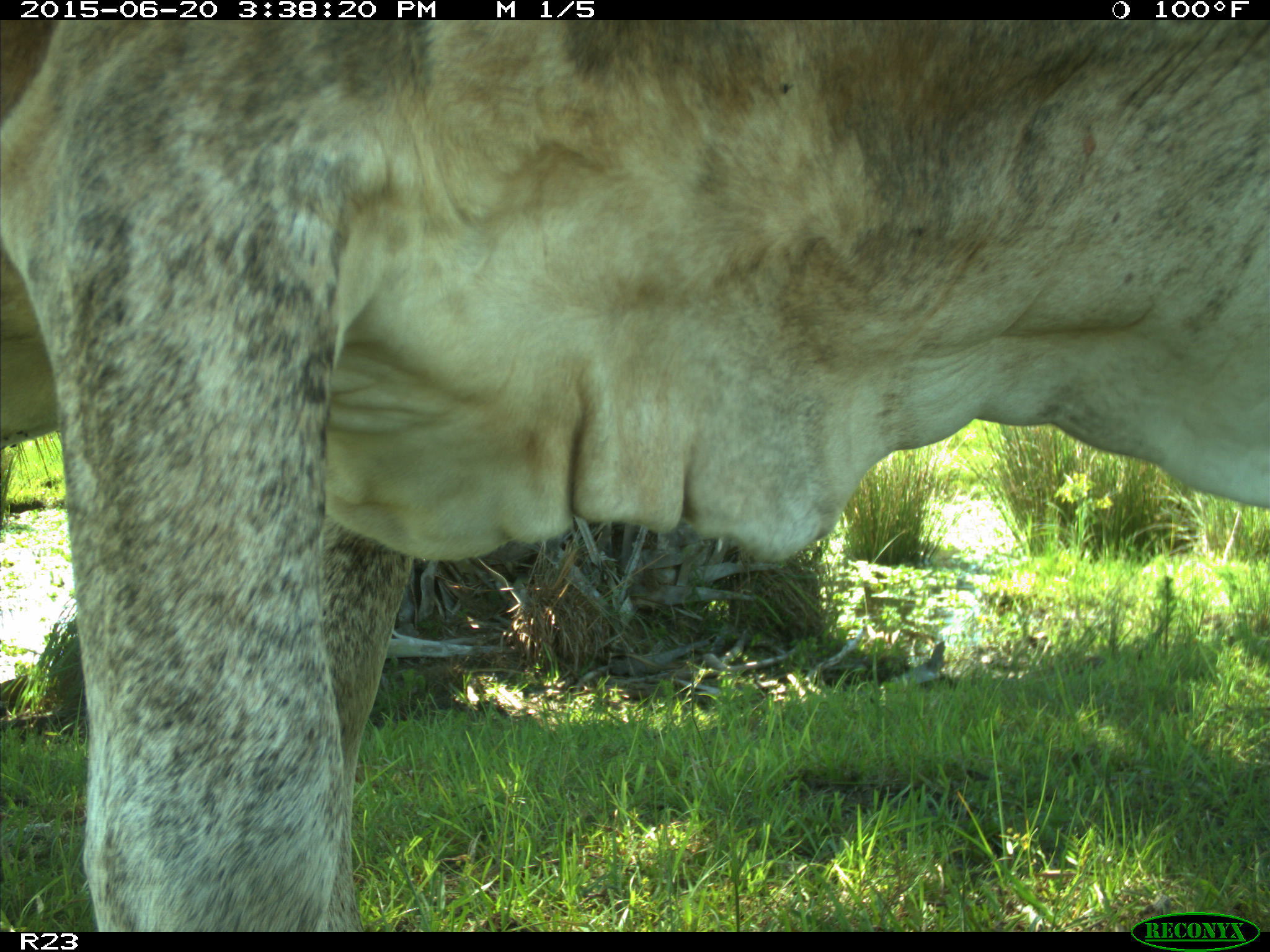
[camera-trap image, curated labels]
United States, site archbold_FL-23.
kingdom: Animalia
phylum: Chordata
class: Mammalia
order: Artiodactyla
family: Bovidae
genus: Bos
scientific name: Bos taurus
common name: domestic cow